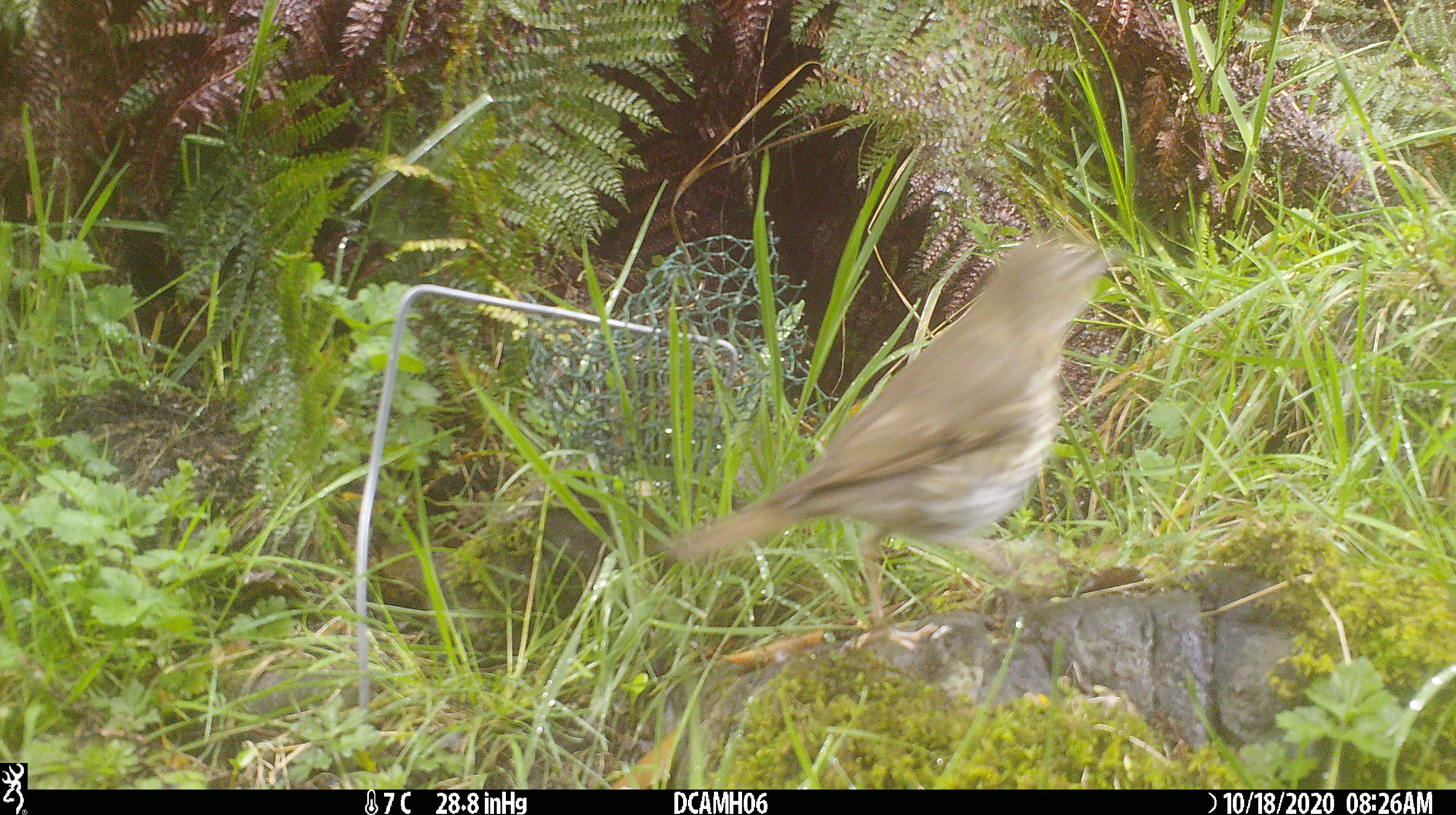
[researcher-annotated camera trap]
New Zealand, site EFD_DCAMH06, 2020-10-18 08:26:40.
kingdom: Animalia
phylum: Chordata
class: Aves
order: Passeriformes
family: Turdidae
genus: Turdus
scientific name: Turdus philomelos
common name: song thrush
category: thrush